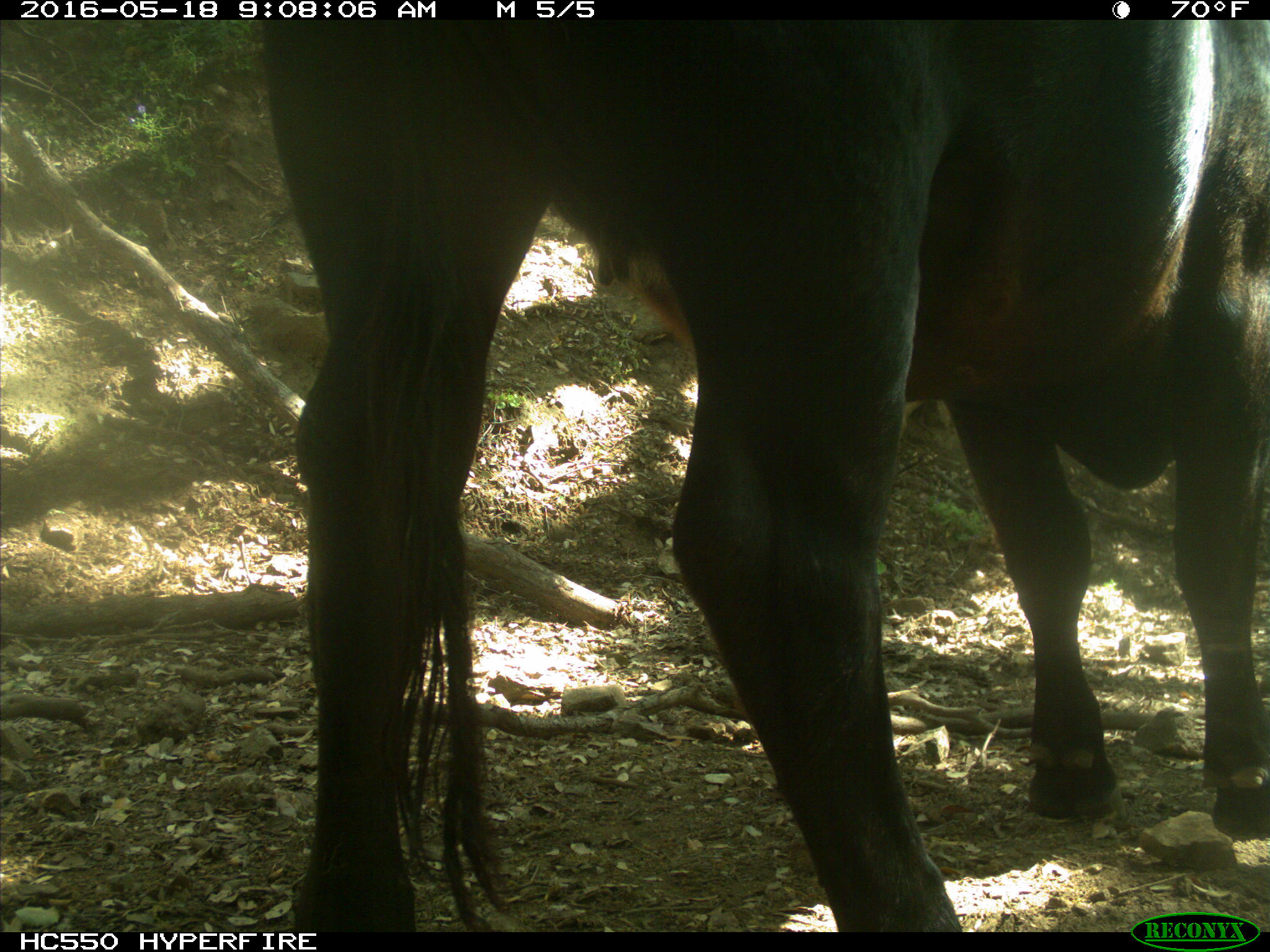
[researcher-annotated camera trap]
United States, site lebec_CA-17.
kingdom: Animalia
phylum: Chordata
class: Mammalia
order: Artiodactyla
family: Bovidae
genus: Bos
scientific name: Bos taurus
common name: domestic cow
Bos taurus (domestic cow).